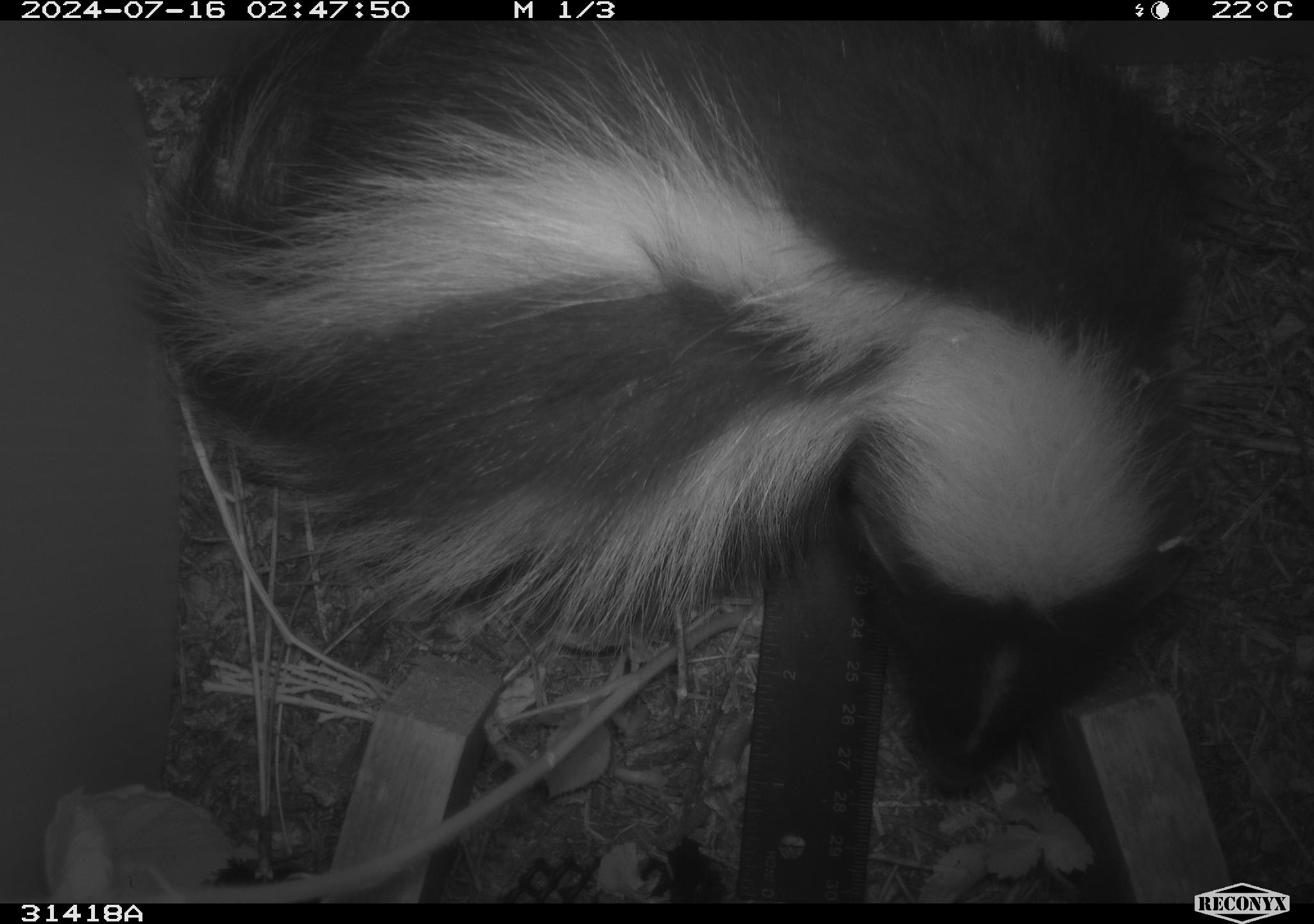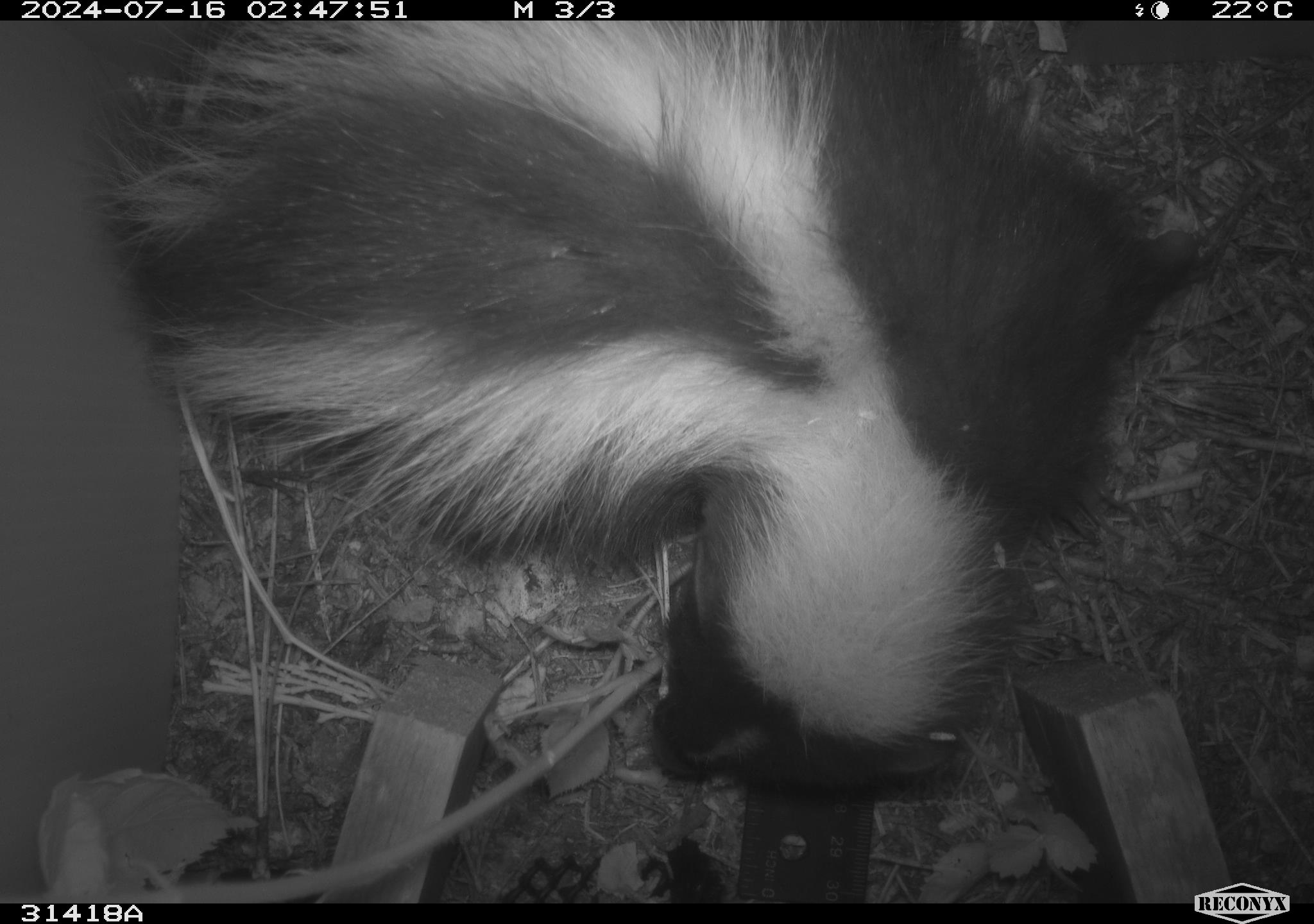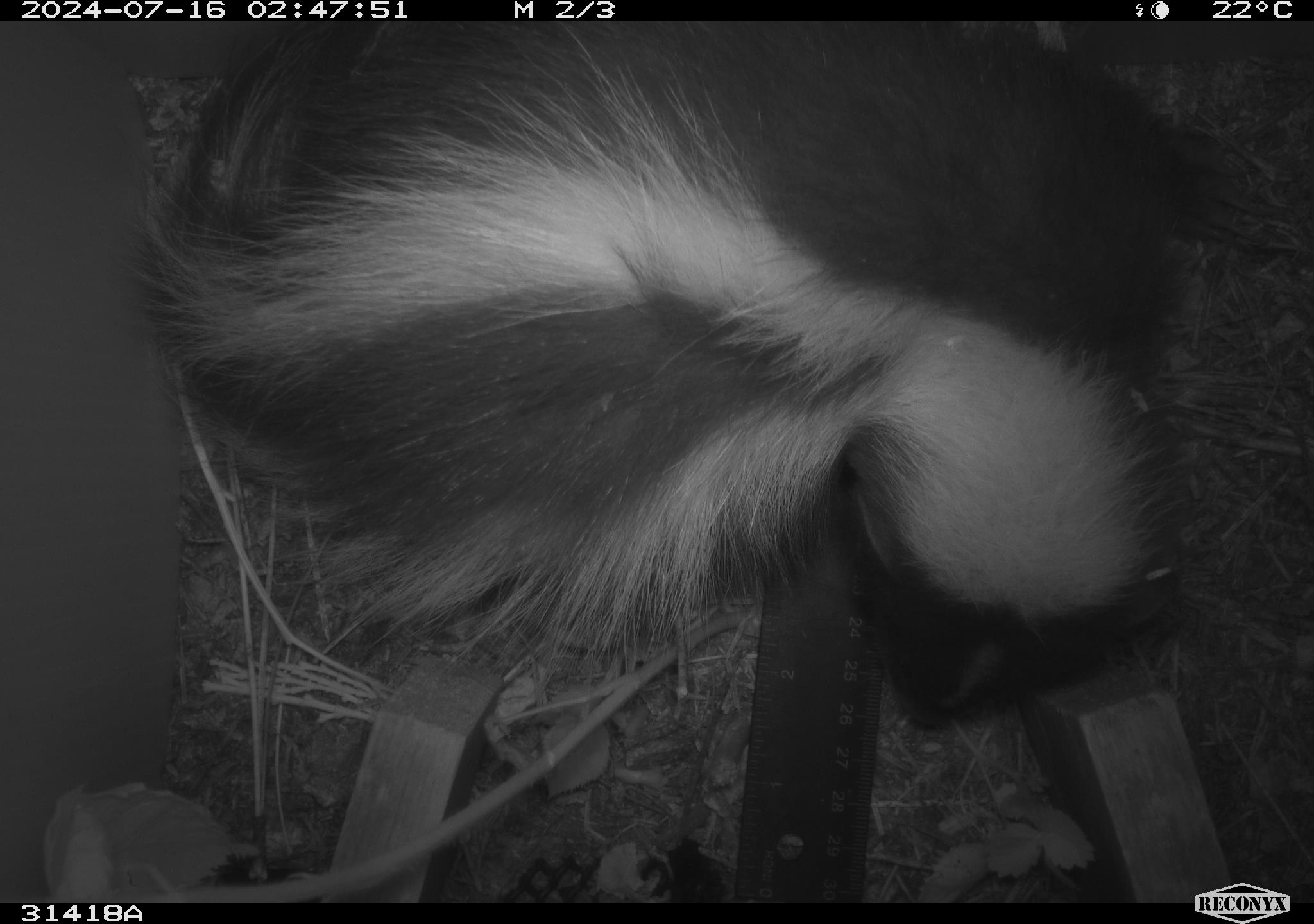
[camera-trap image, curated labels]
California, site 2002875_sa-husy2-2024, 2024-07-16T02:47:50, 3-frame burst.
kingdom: Animalia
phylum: Chordata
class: Mammalia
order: Carnivora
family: Mephitidae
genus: Mephitis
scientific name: Mephitis mephitis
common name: striped skunk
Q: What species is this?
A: Striped skunk (Mephitis mephitis).